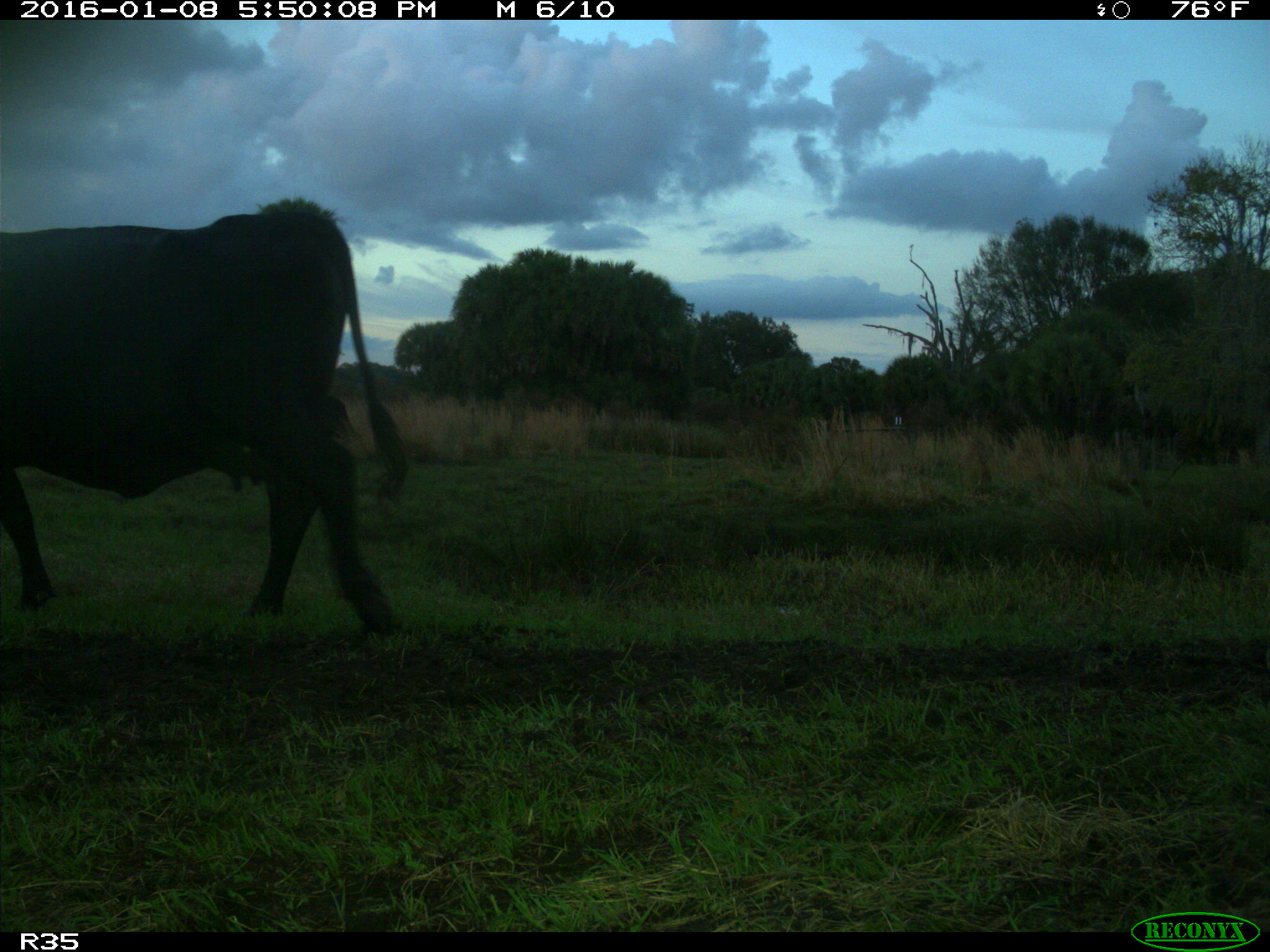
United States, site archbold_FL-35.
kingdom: Animalia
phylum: Chordata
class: Mammalia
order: Artiodactyla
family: Bovidae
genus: Bos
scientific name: Bos taurus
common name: domestic cow